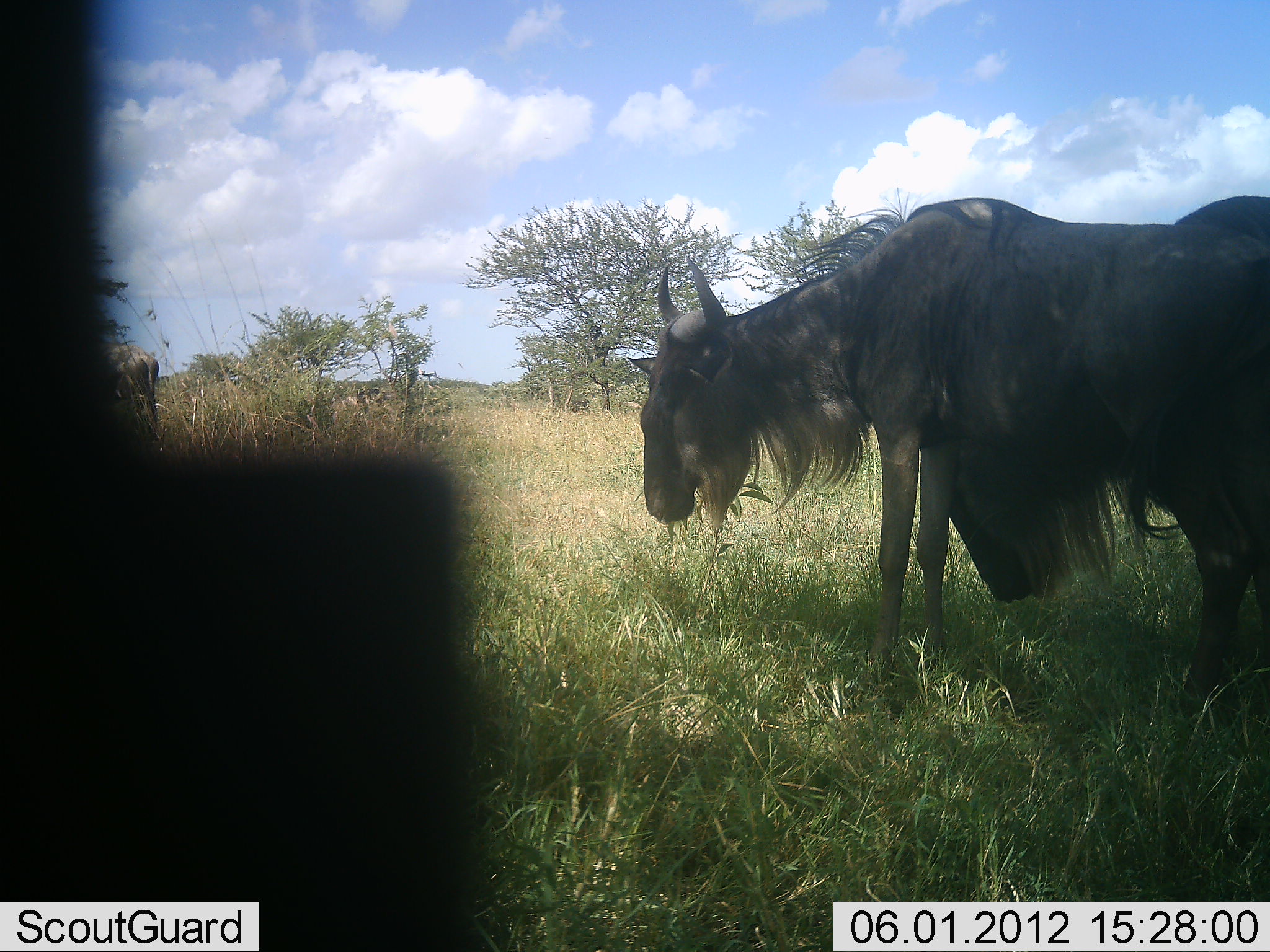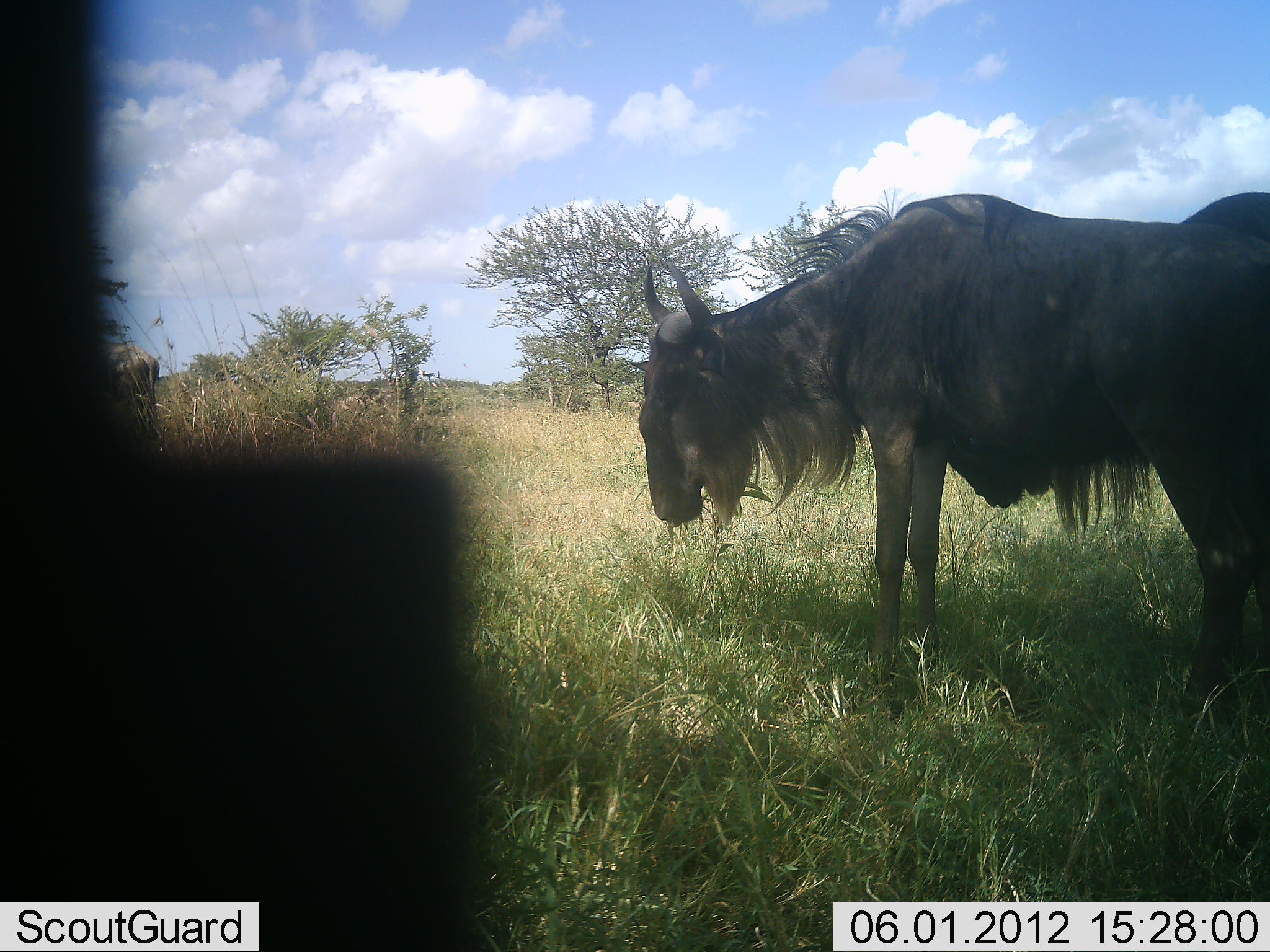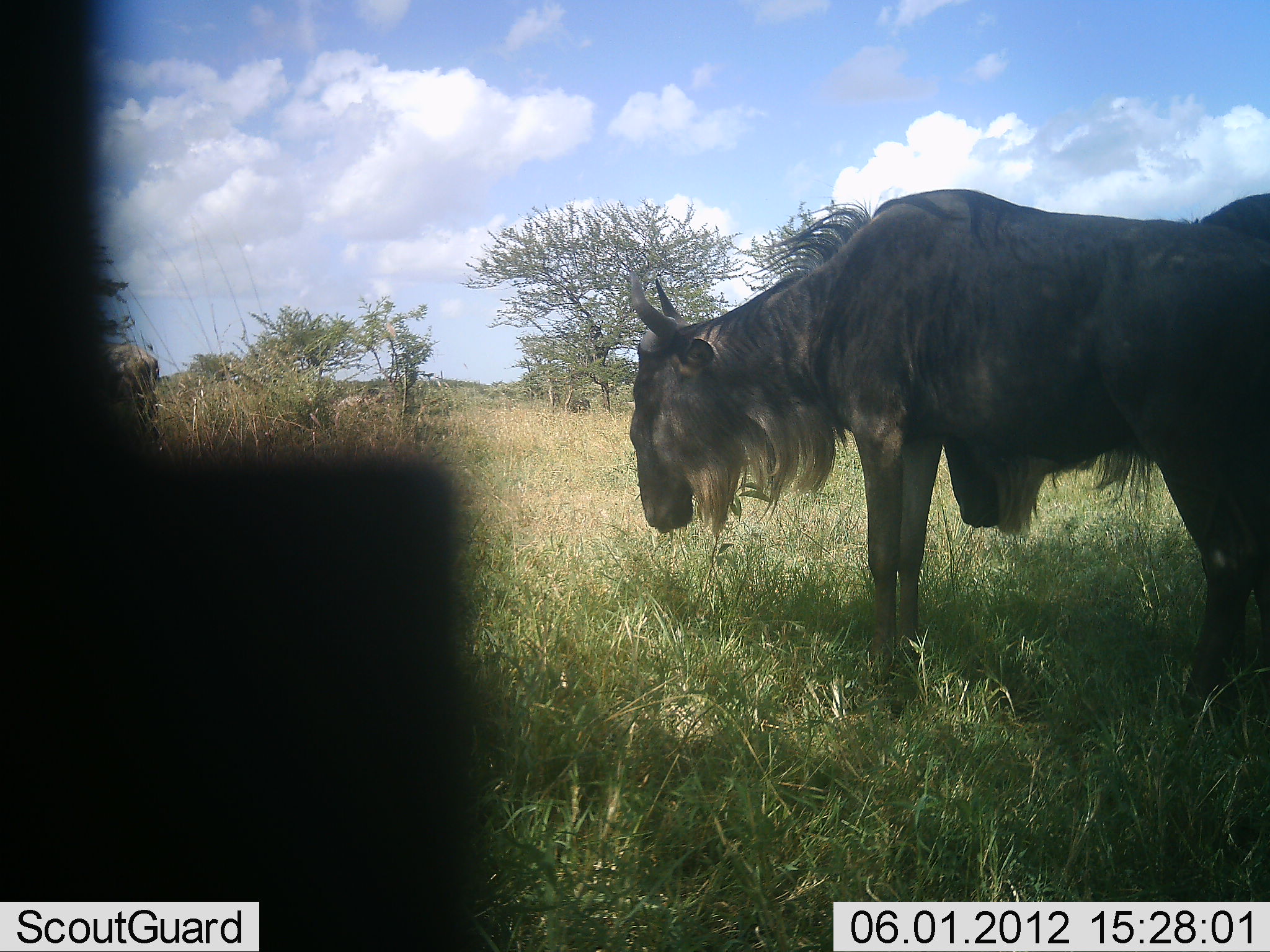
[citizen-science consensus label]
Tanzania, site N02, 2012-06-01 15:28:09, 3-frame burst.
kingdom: Animalia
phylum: Chordata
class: Mammalia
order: Artiodactyla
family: Bovidae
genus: Connochaetes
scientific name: Connochaetes taurinus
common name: blue wildebeest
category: wildebeest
Wildebeest (blue wildebeest) (Connochaetes taurinus), count 2. Behavior (volunteer vote fractions): standing 90%, resting 10%, moving 0%, interacting 10%. Young present (vote fraction): 0%. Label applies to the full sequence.